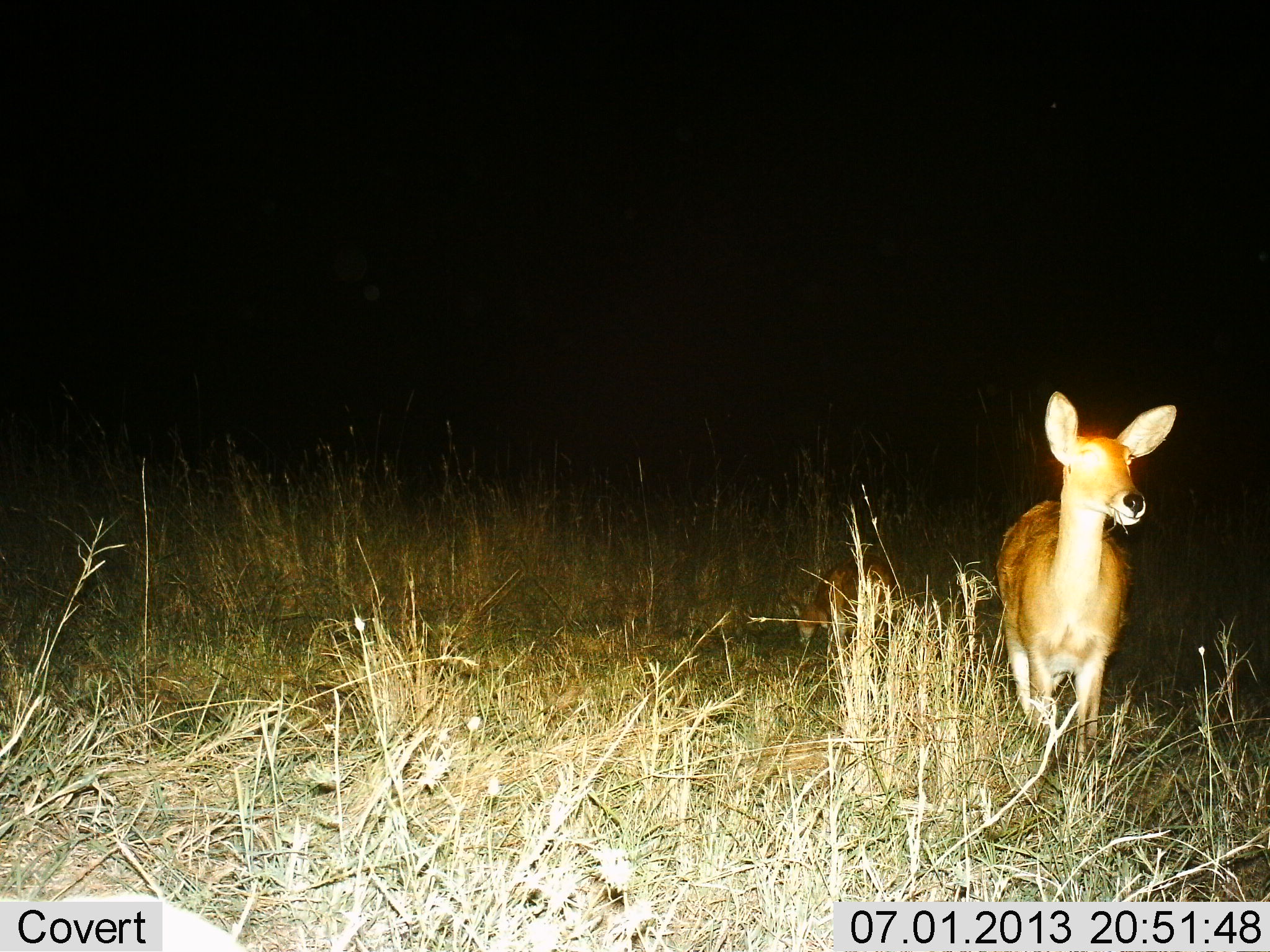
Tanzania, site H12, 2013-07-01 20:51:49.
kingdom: Animalia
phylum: Chordata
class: Mammalia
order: Artiodactyla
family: Bovidae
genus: Redunca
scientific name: Redunca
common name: reedbuck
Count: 2.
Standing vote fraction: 75%.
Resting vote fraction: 0%.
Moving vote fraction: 15%.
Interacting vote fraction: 0%.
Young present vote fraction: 5%.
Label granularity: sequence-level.